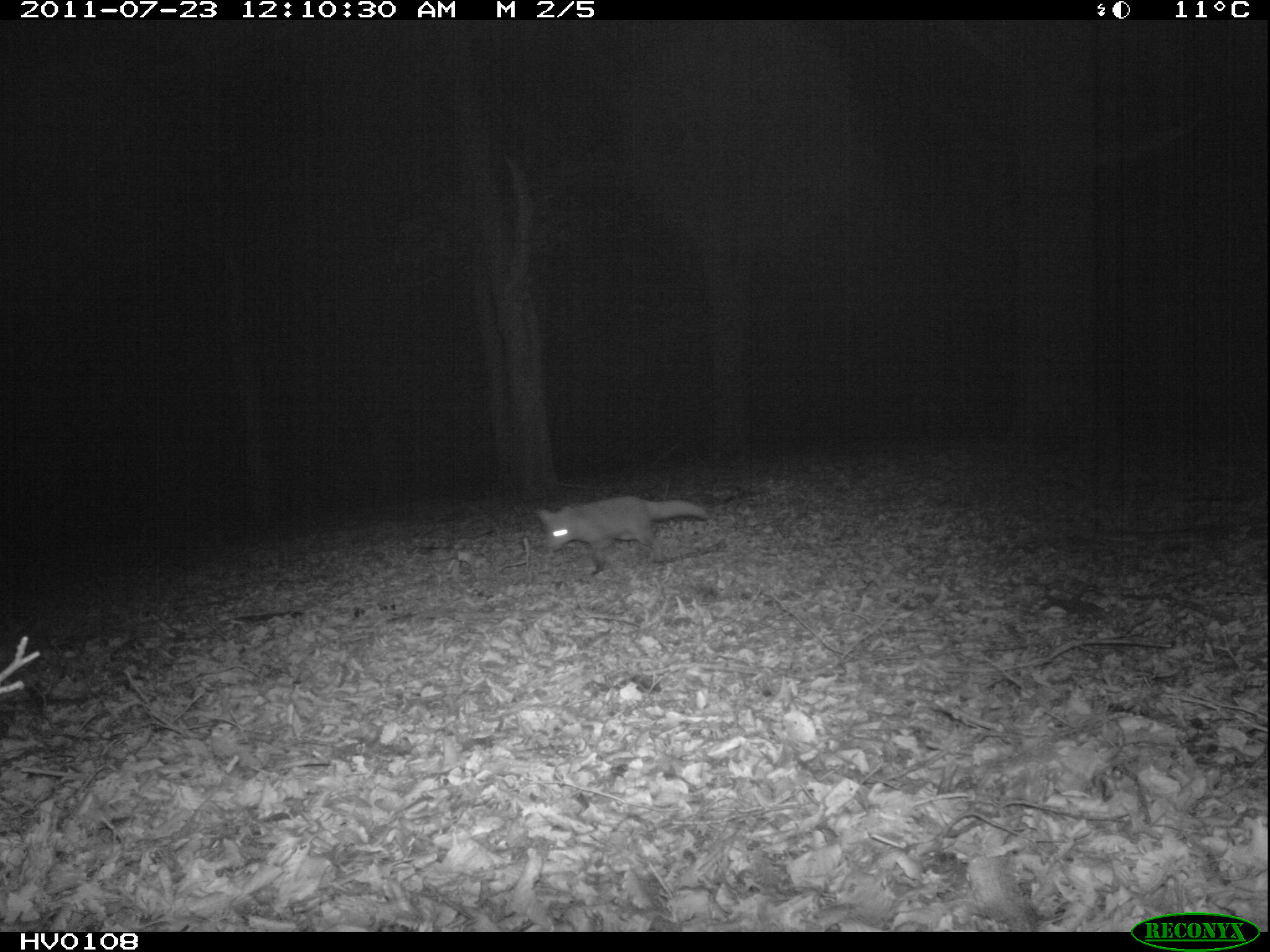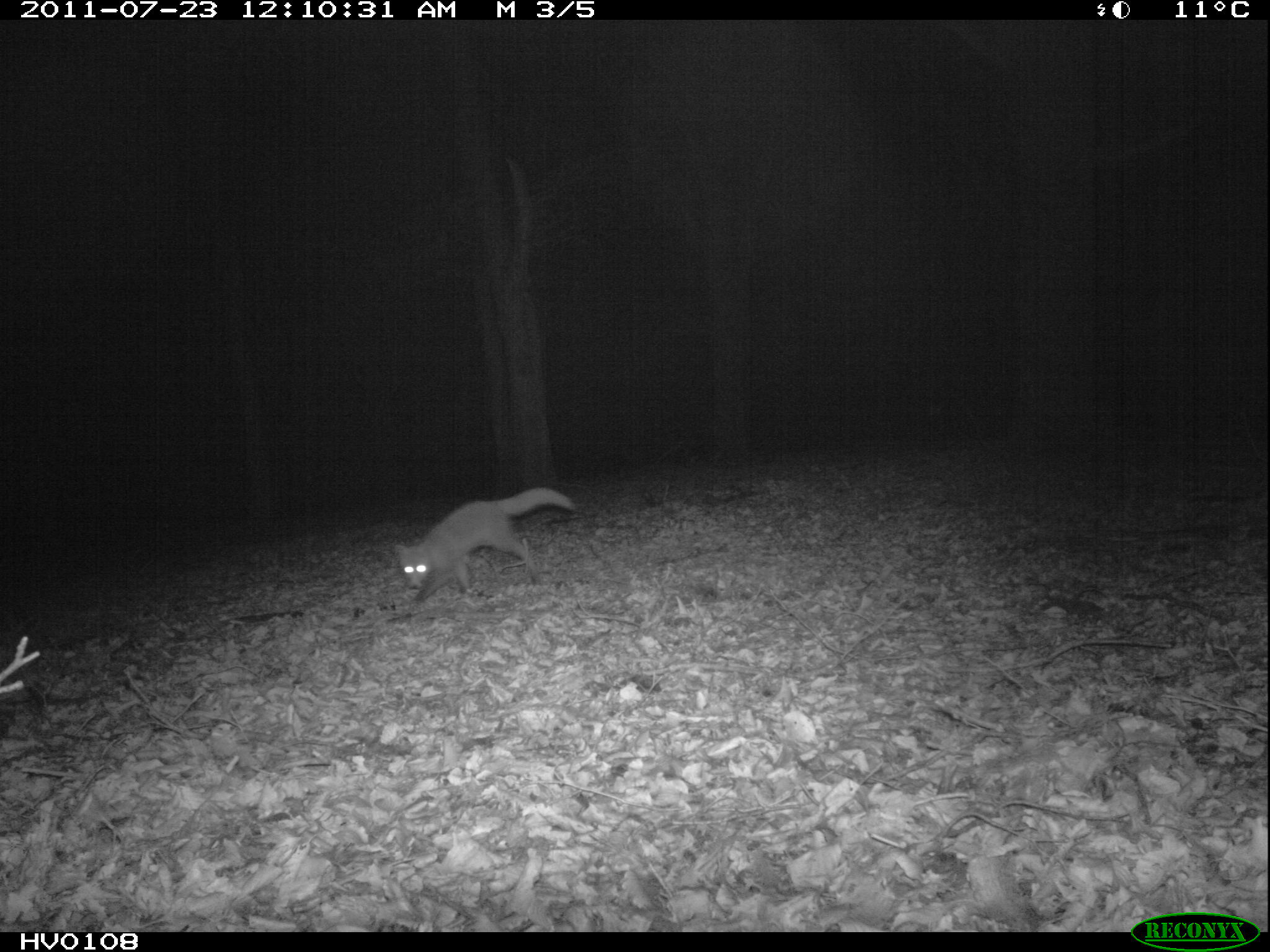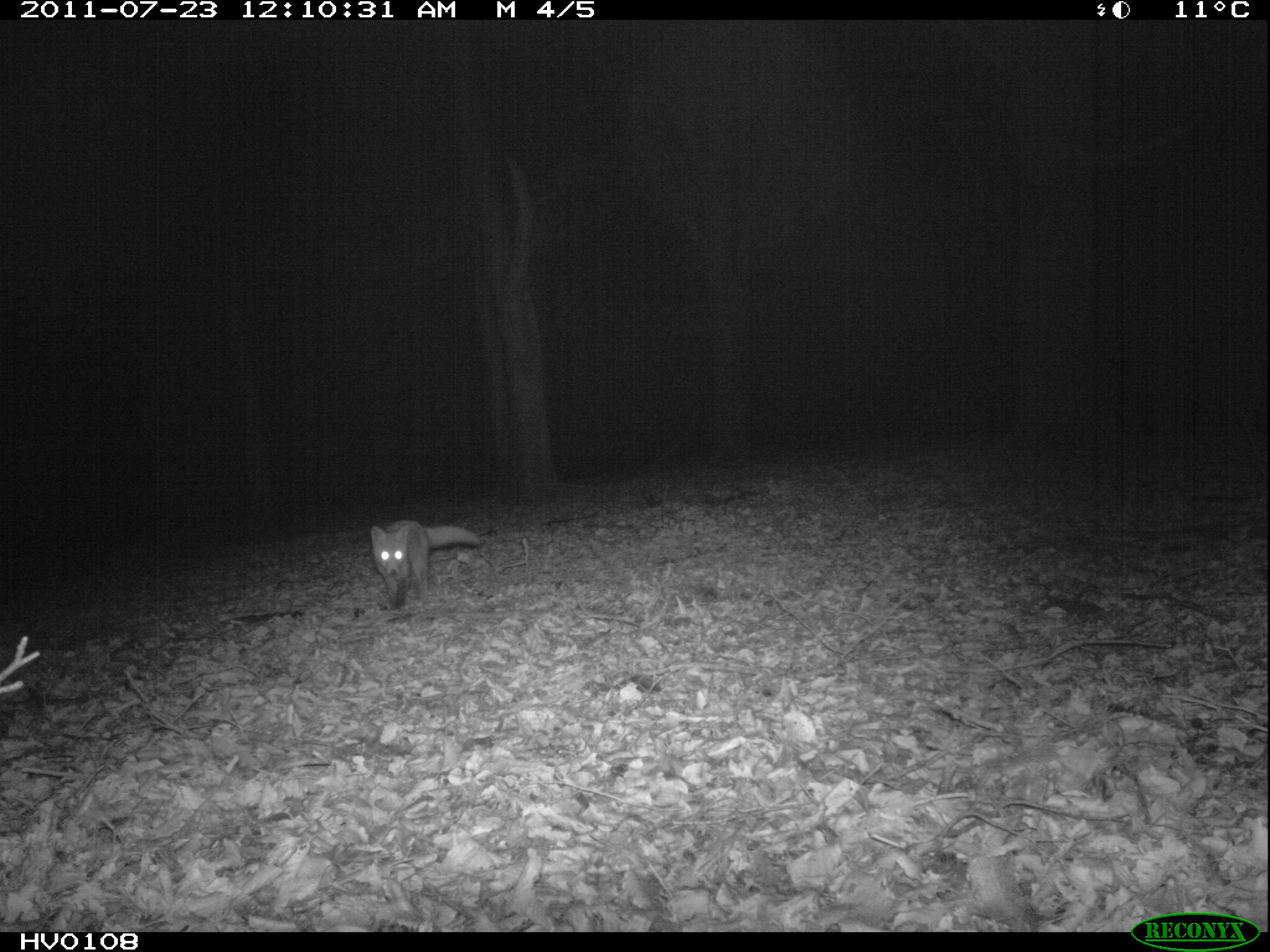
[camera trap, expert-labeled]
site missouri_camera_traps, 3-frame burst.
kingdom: Animalia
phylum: Chordata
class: Mammalia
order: Carnivora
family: Canidae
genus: Vulpes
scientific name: Vulpes vulpes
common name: red fox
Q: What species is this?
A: Red fox (Vulpes vulpes).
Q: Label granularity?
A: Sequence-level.